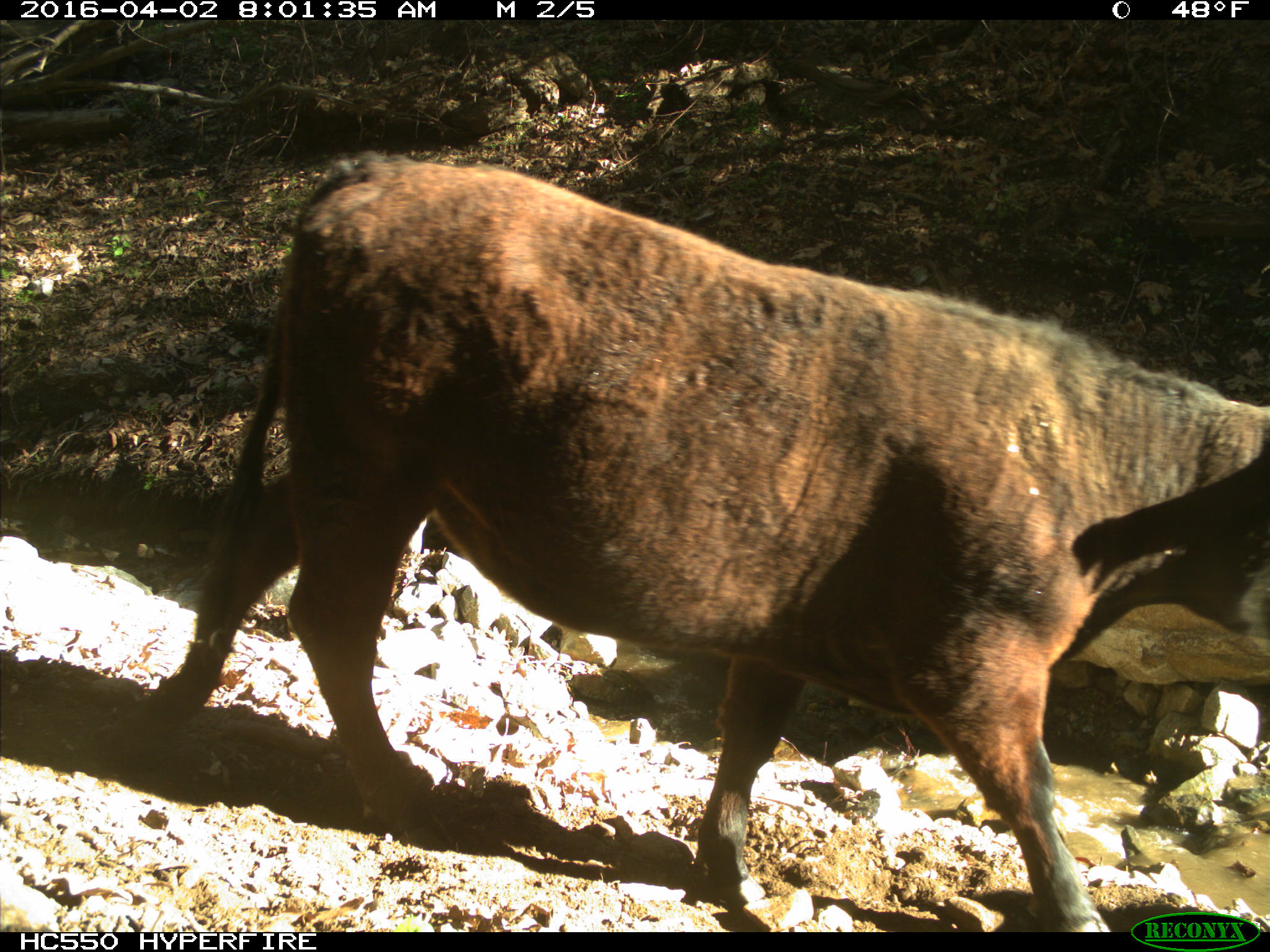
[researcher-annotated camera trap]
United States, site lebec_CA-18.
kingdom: Animalia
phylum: Chordata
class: Mammalia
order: Artiodactyla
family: Bovidae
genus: Bos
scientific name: Bos taurus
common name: domestic cow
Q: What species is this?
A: Bos taurus (domestic cow).